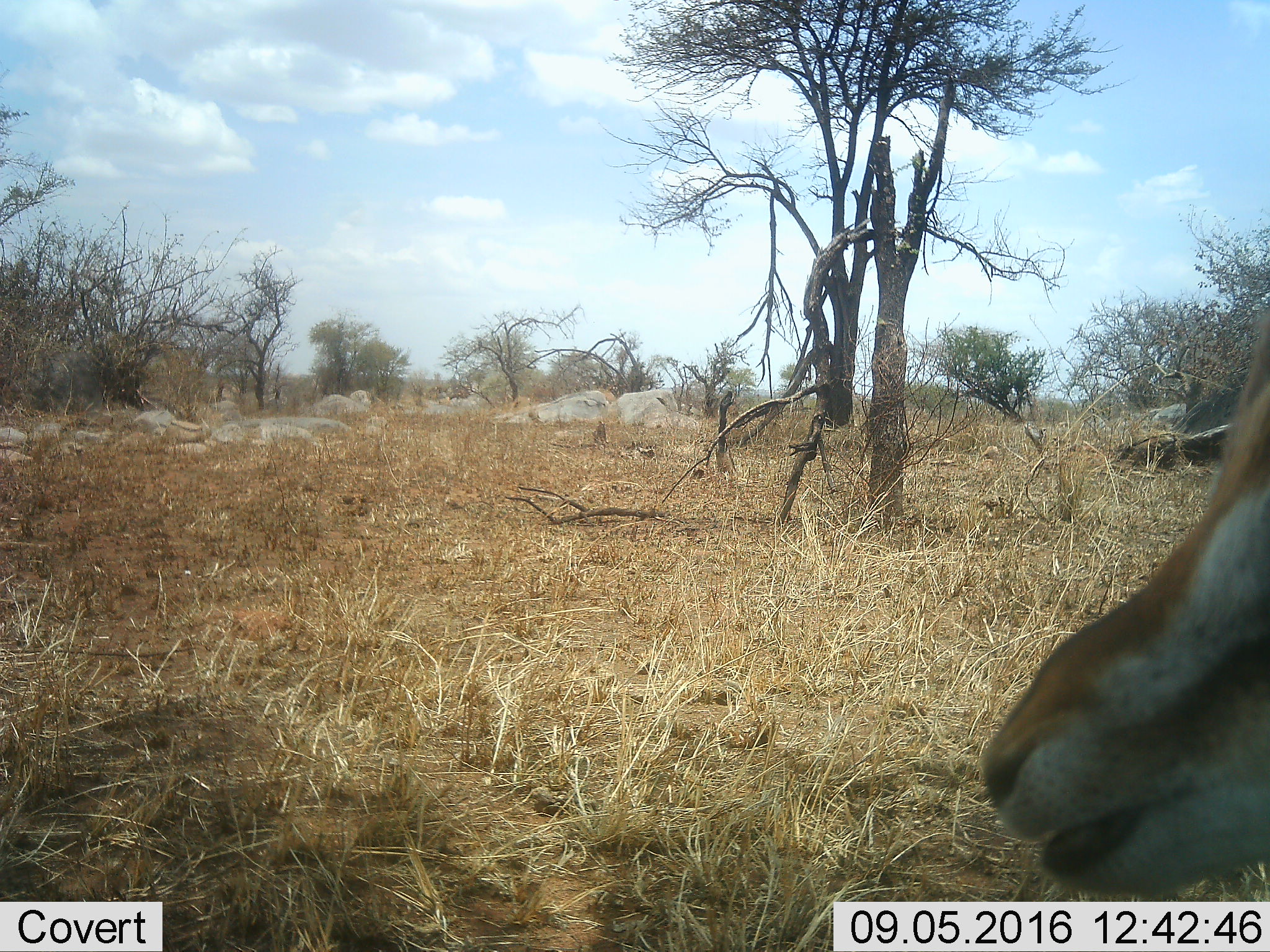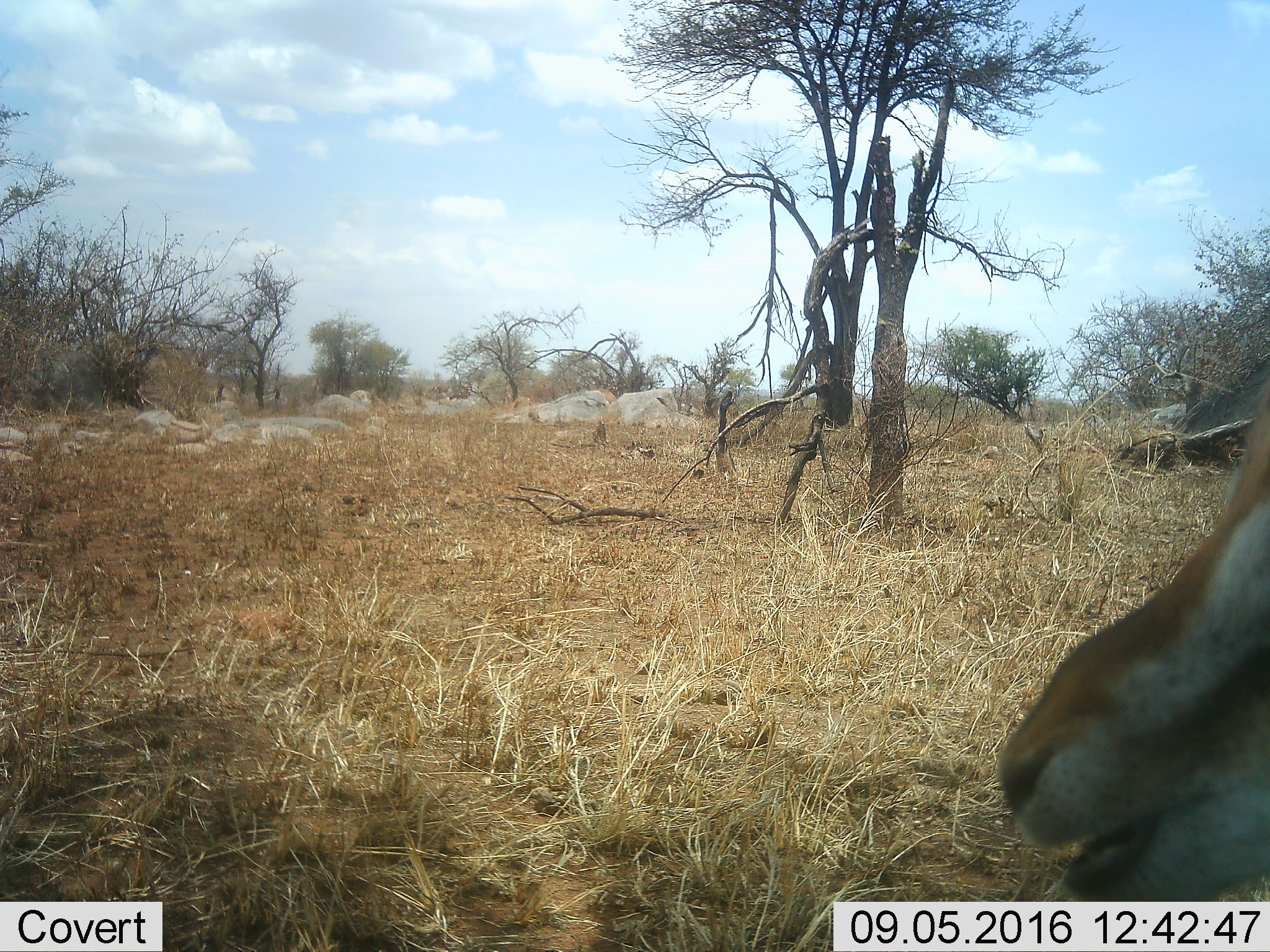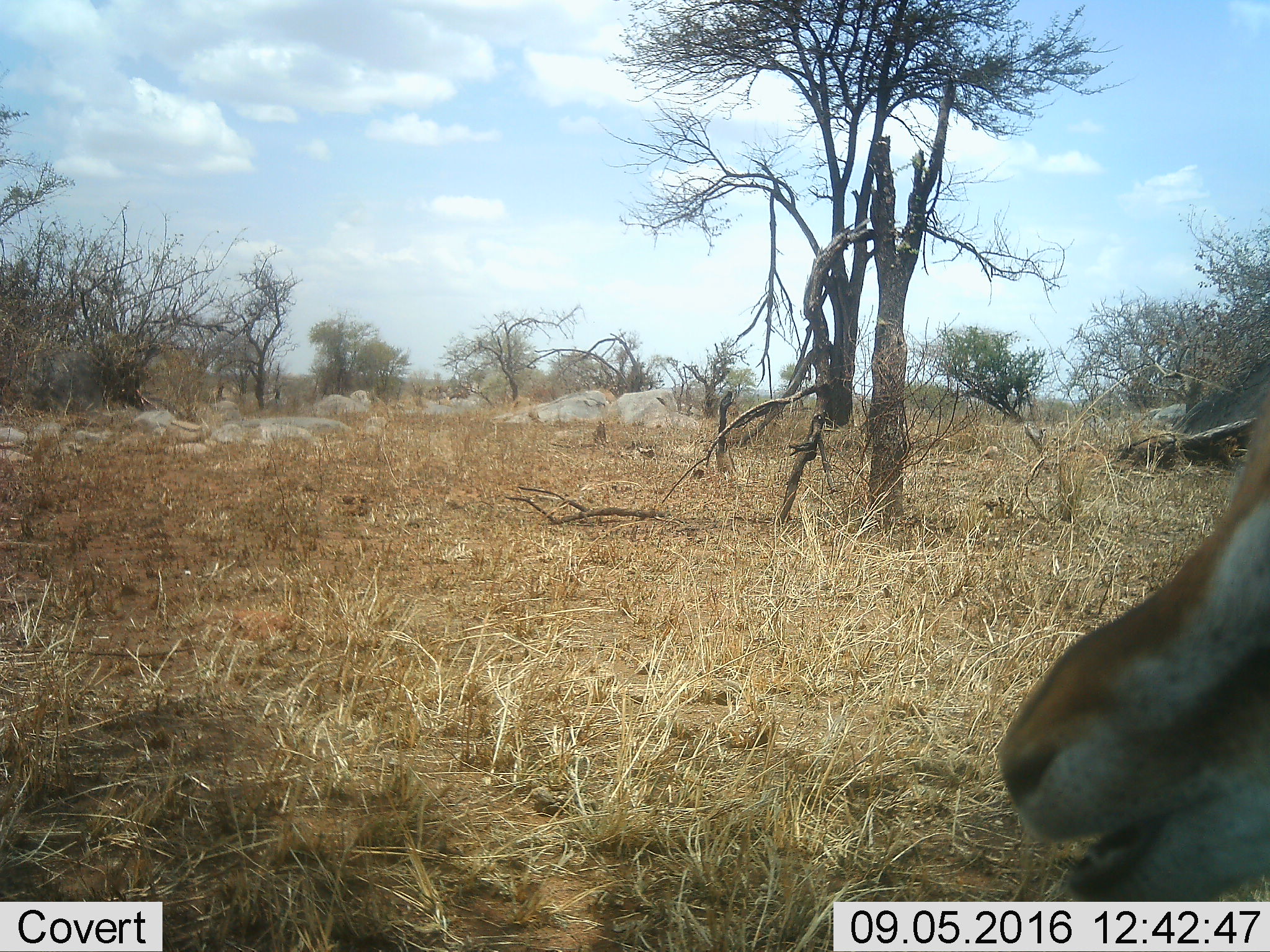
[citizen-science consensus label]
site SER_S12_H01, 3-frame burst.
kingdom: Animalia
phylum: Chordata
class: Mammalia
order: Artiodactyla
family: Bovidae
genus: Eudorcas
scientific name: Eudorcas thomsonii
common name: thomson's gazelle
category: gazellethomsons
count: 1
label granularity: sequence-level